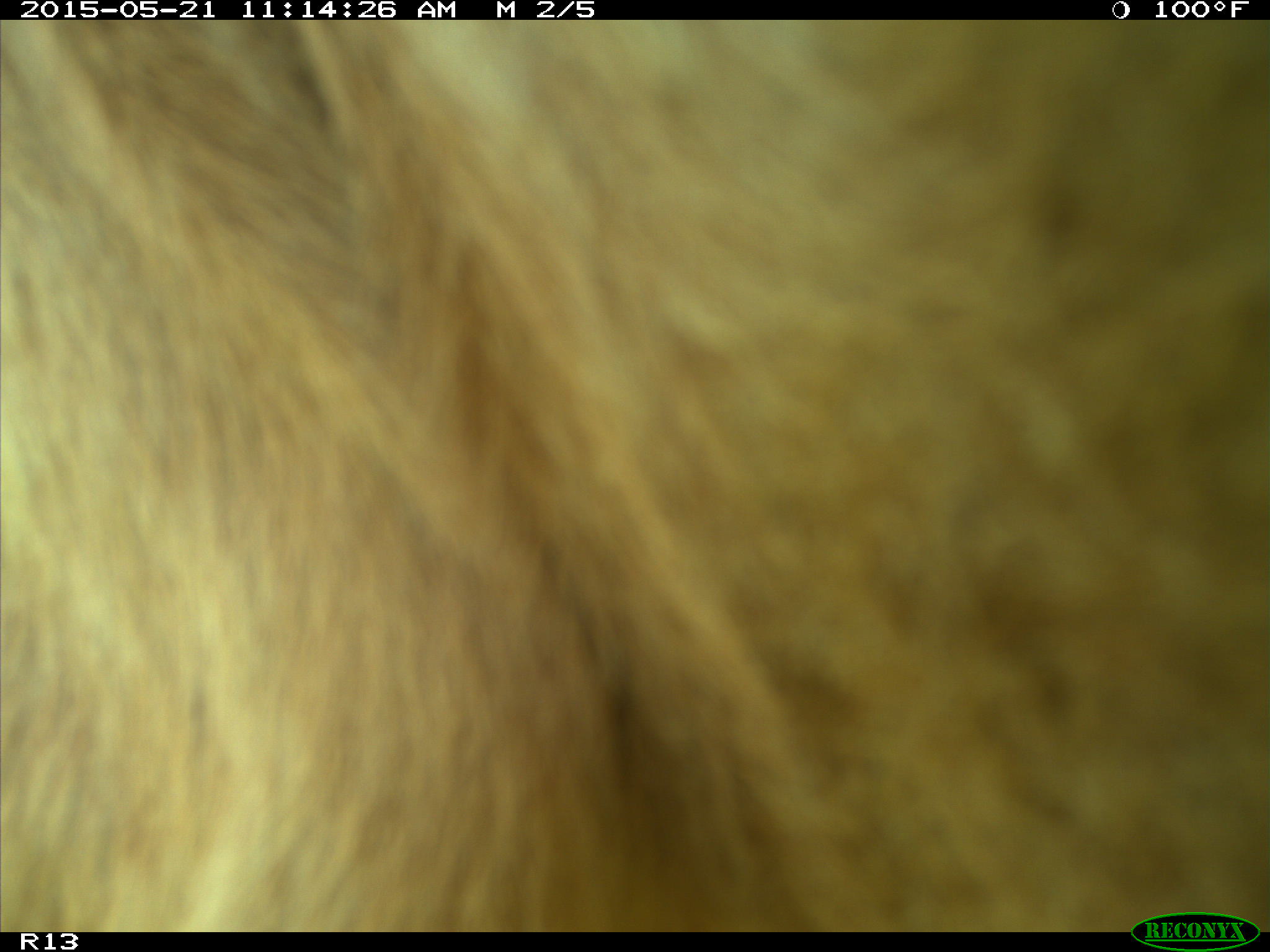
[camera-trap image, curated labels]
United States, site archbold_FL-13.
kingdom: Animalia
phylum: Chordata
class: Mammalia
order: Artiodactyla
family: Bovidae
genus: Bos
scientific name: Bos taurus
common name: domestic cow